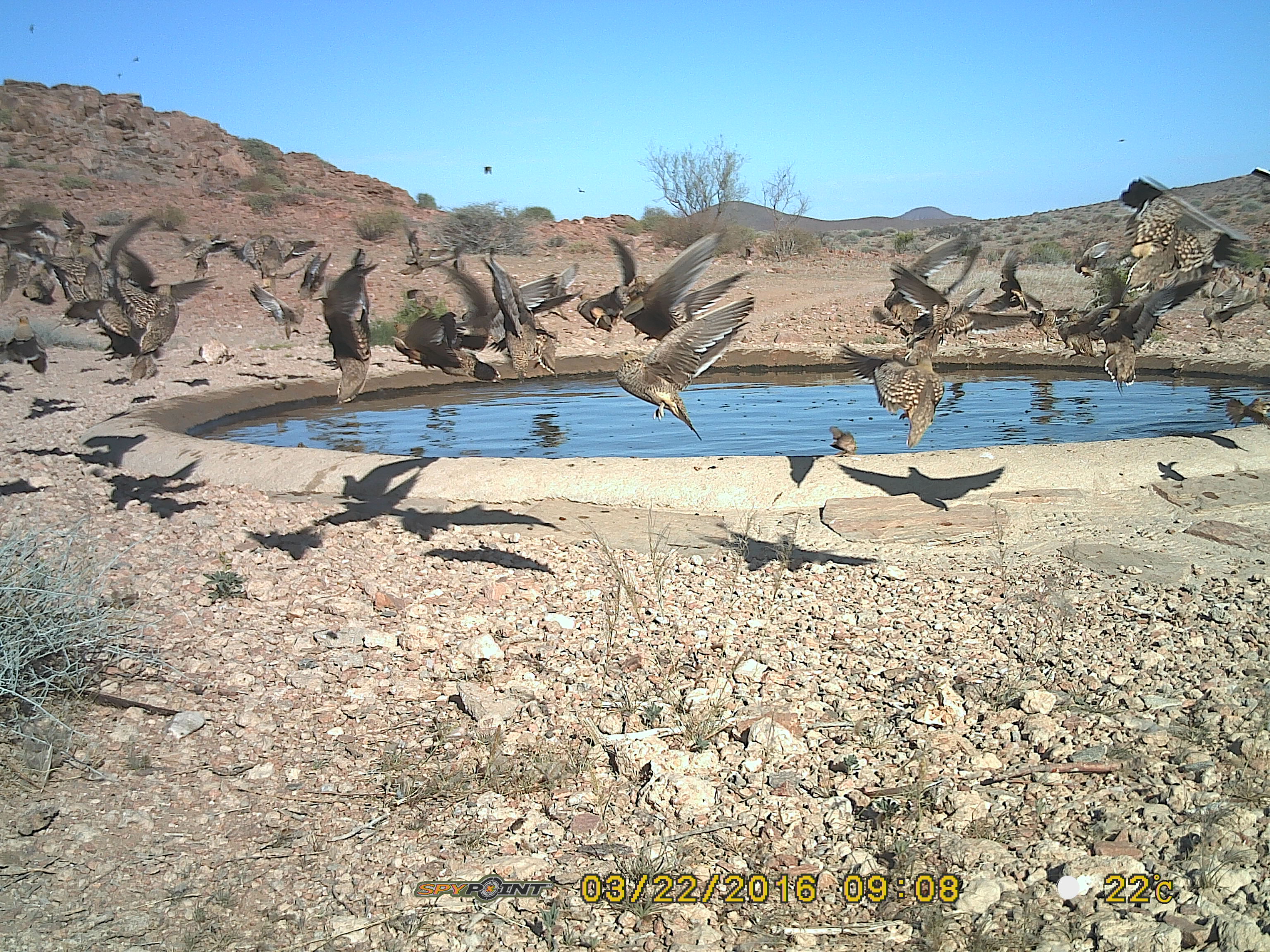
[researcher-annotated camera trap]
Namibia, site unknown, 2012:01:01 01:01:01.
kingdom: Animalia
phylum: Chordata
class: Aves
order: Pterocliformes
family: Pteroclidae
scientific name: Pteroclidae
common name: sandgrouse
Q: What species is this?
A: Pteroclidae (sandgrouse).